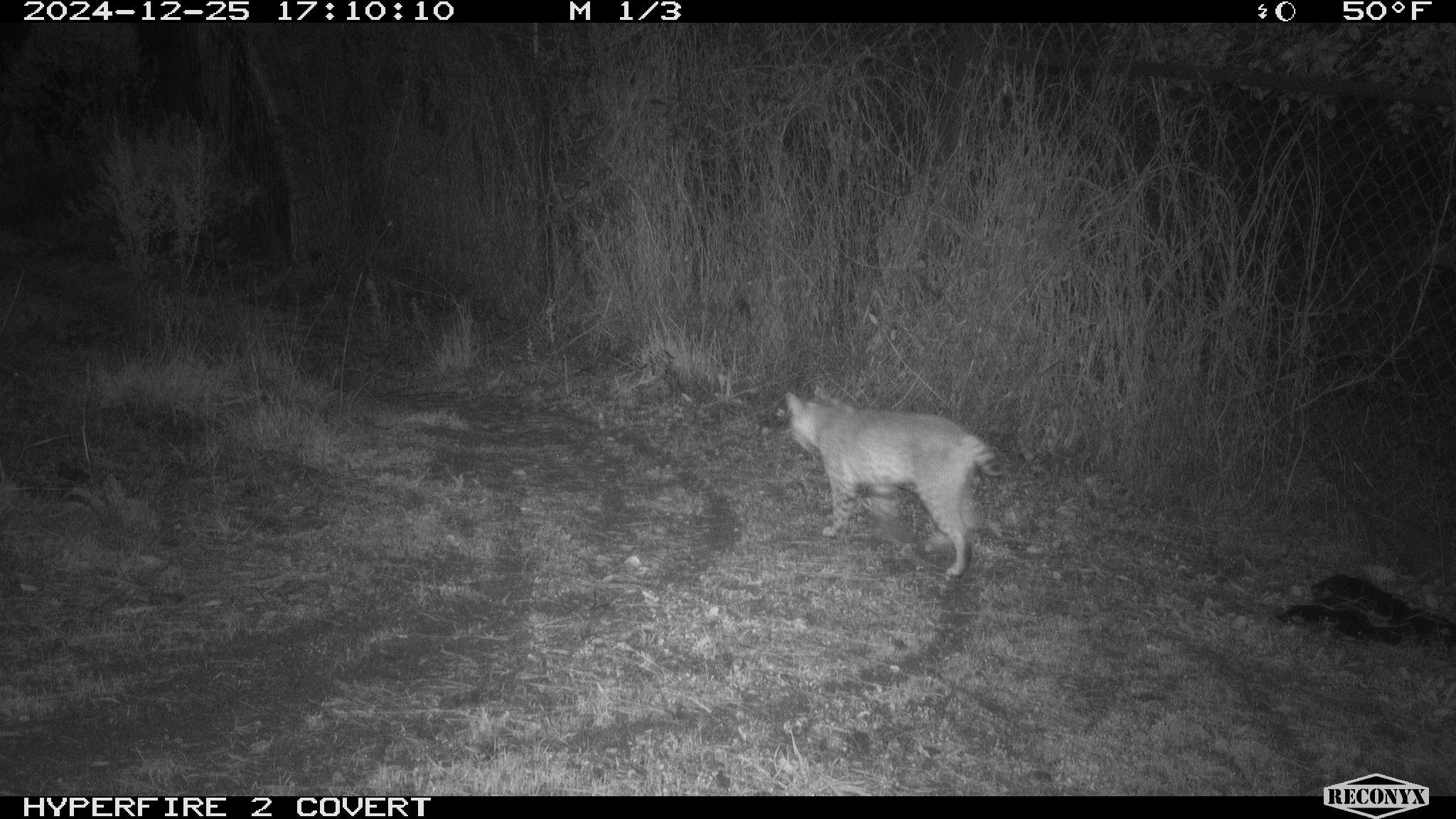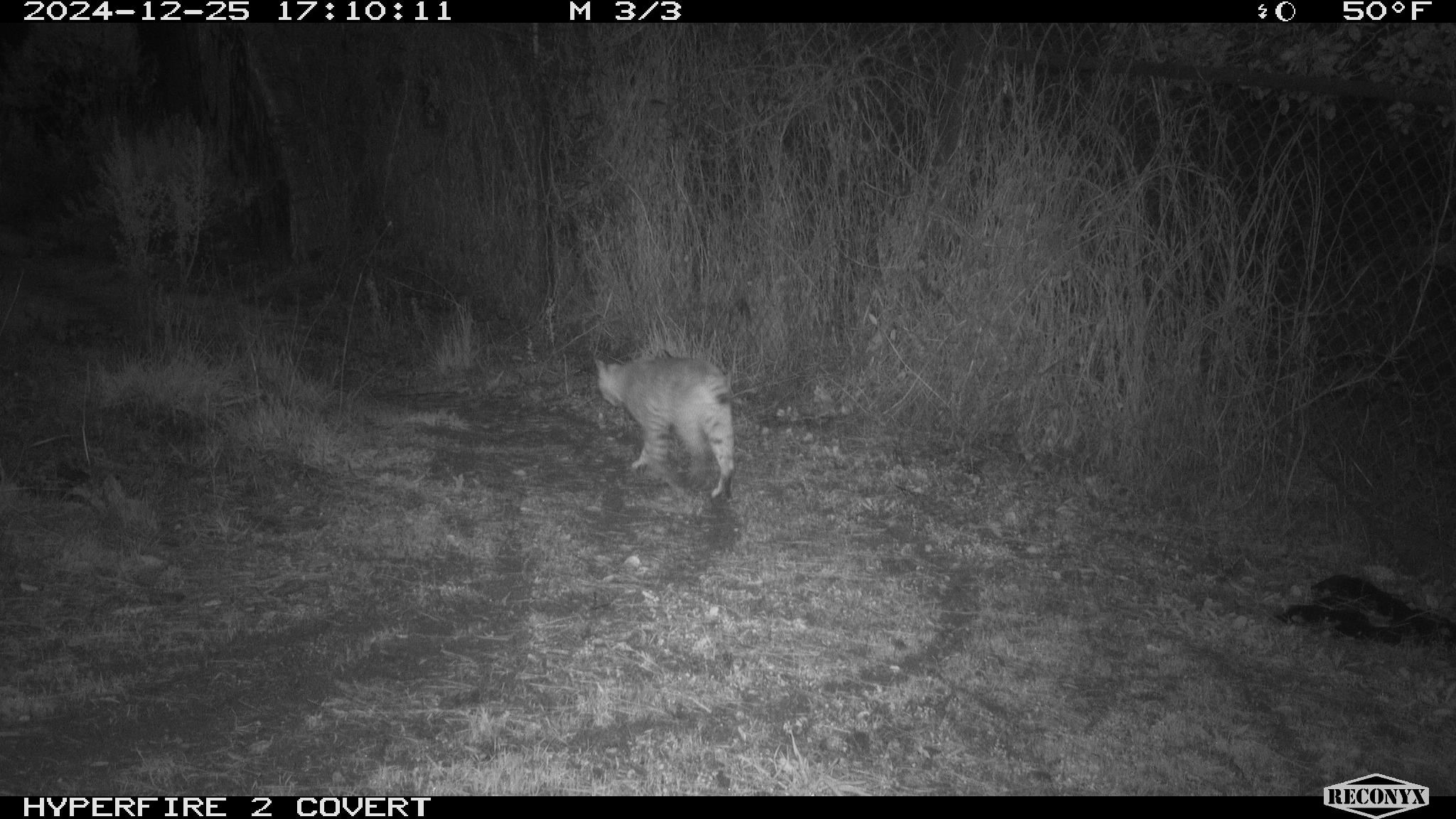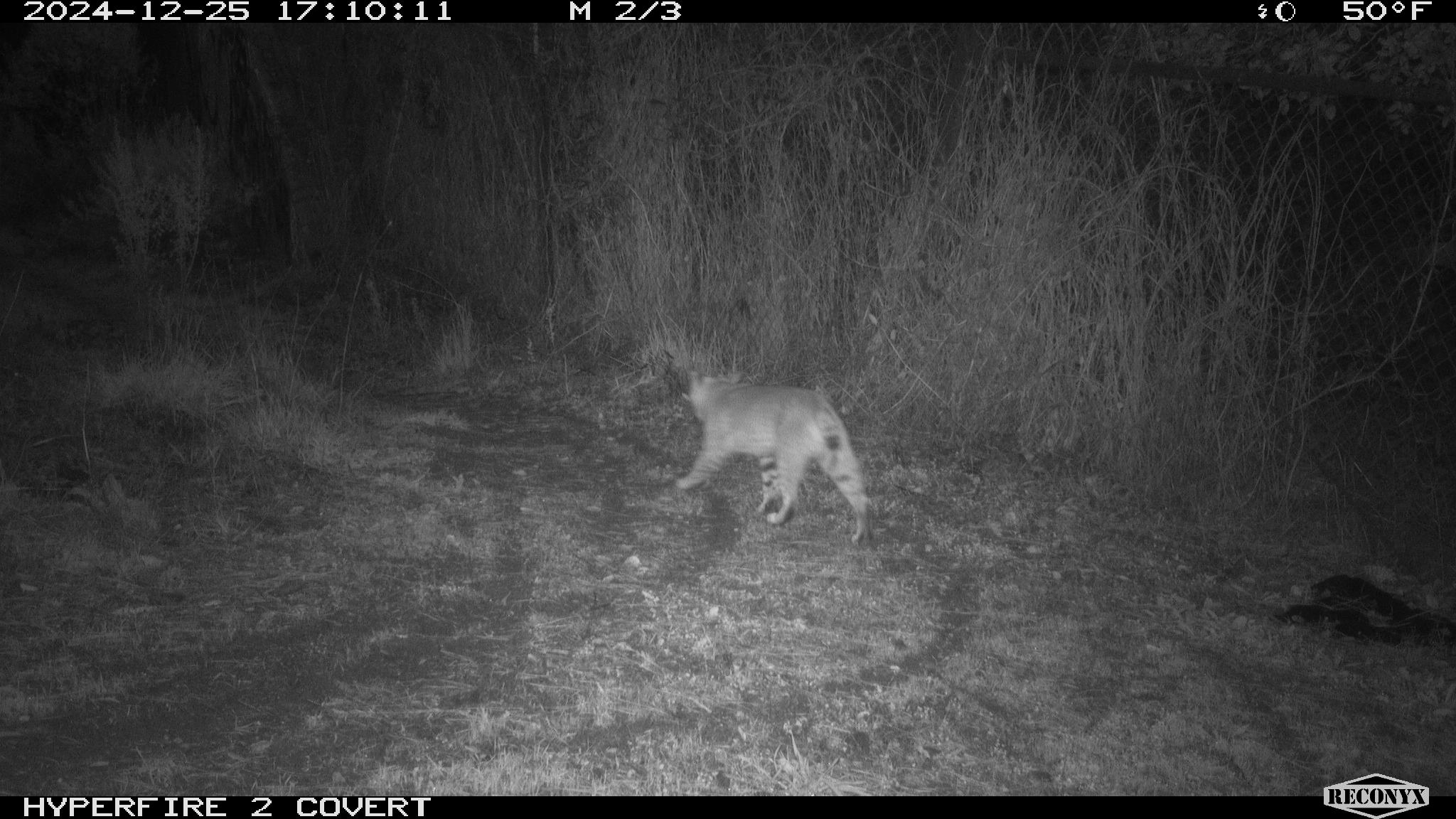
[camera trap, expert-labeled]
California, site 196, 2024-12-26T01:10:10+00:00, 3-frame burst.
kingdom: Animalia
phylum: Chordata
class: Mammalia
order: Carnivora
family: Felidae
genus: Lynx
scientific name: Lynx rufus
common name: bobcat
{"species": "bobcat (Lynx rufus)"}